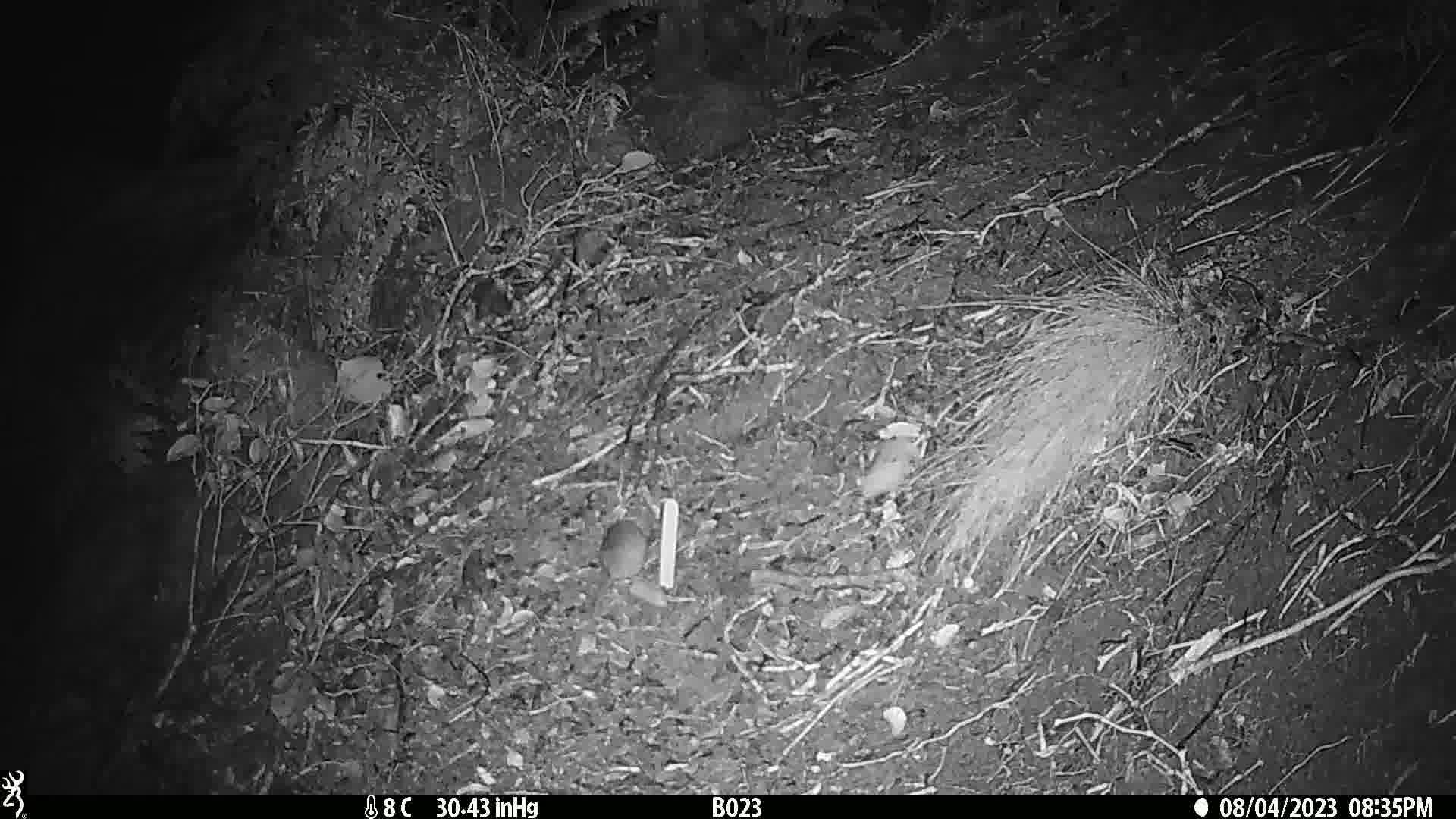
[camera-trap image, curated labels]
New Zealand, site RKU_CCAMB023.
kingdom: Animalia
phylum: Chordata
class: Mammalia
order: Rodentia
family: Muridae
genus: Rattus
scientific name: Rattus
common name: rat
Rat (Rattus).